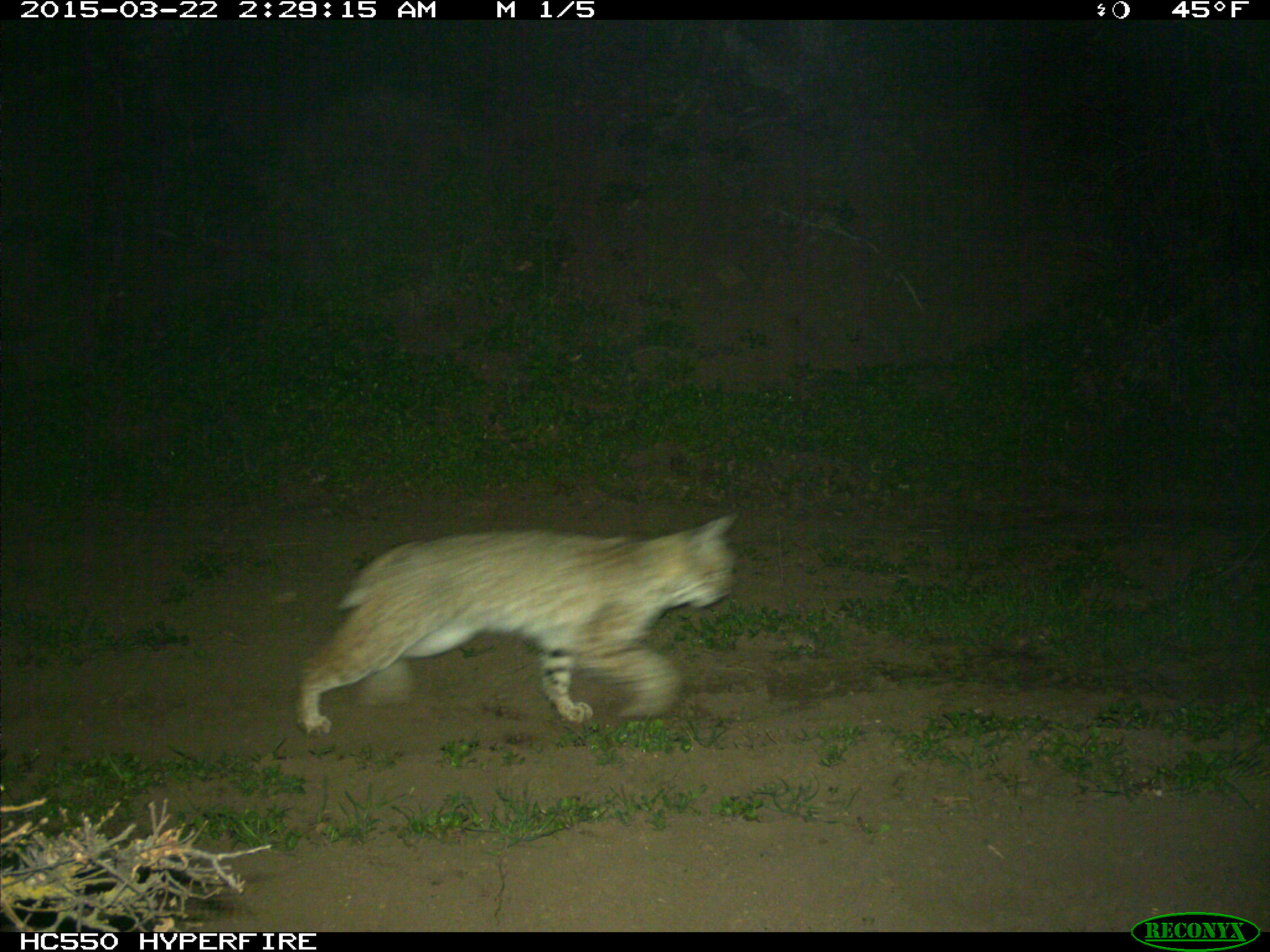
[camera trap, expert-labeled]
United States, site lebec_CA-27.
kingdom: Animalia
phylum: Chordata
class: Mammalia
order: Carnivora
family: Felidae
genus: Lynx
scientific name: Lynx rufus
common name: bobcat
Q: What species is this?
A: Lynx rufus (bobcat).